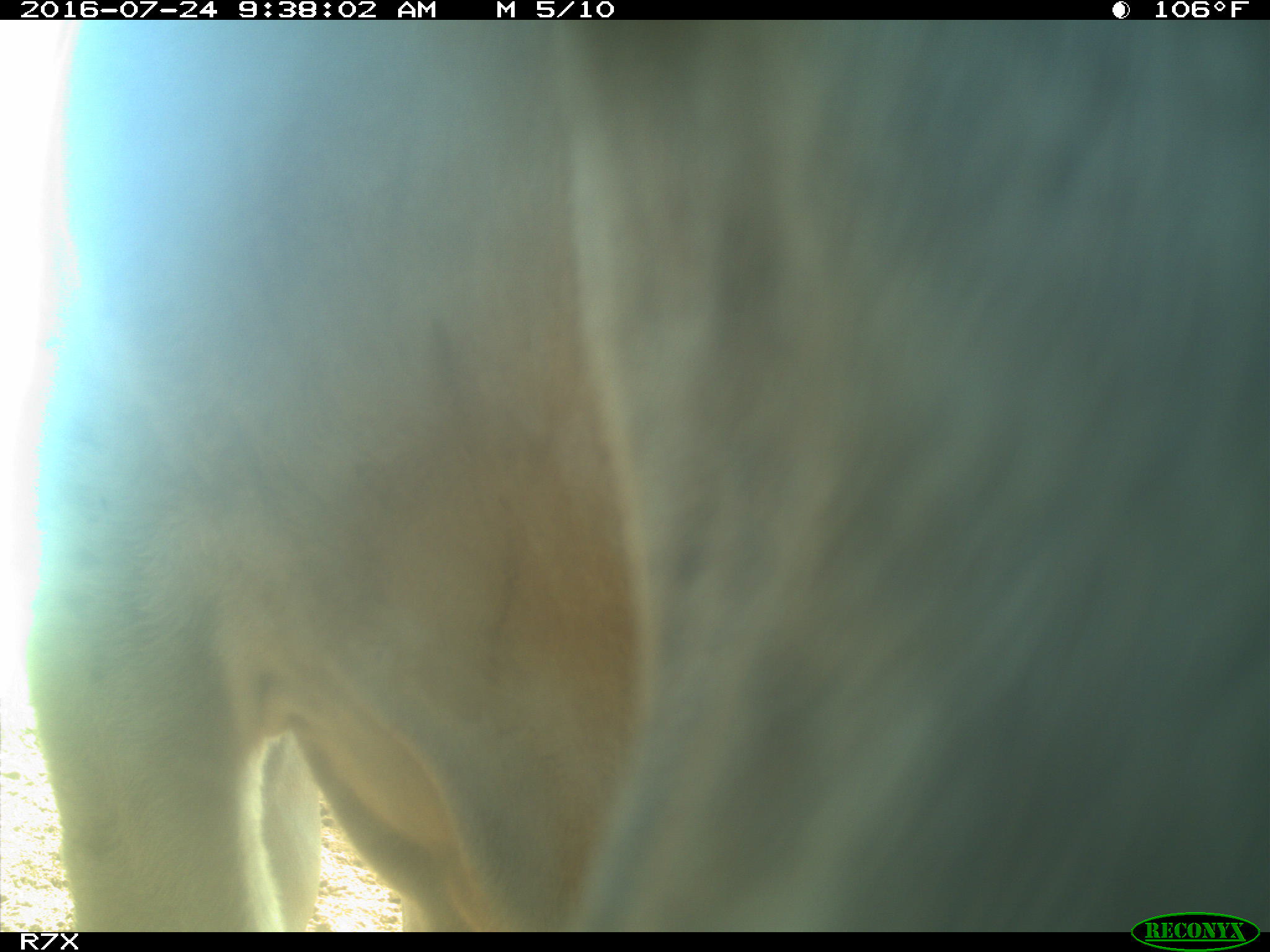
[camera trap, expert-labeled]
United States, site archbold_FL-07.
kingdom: Animalia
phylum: Chordata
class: Mammalia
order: Artiodactyla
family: Bovidae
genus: Bos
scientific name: Bos taurus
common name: domestic cow